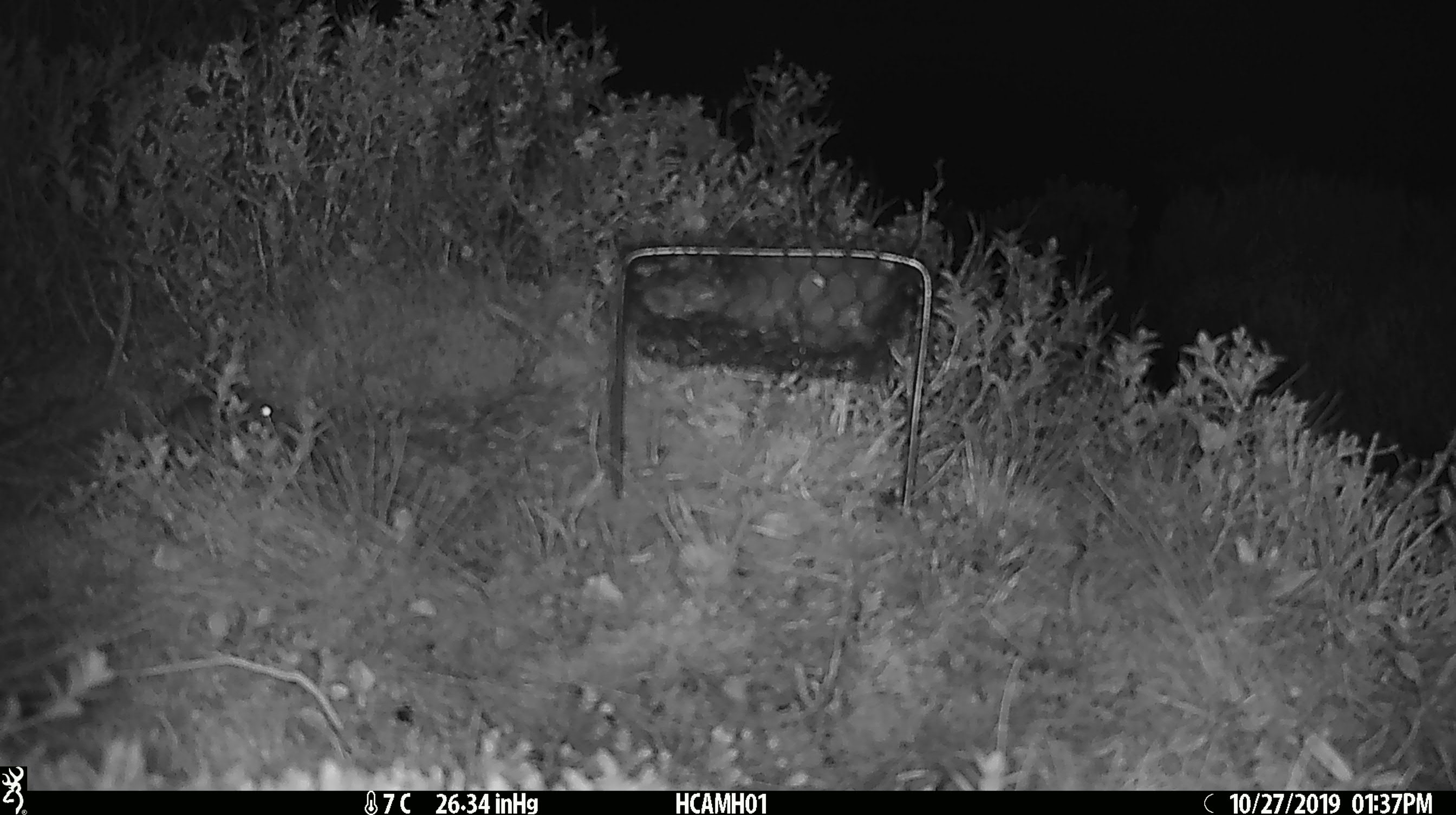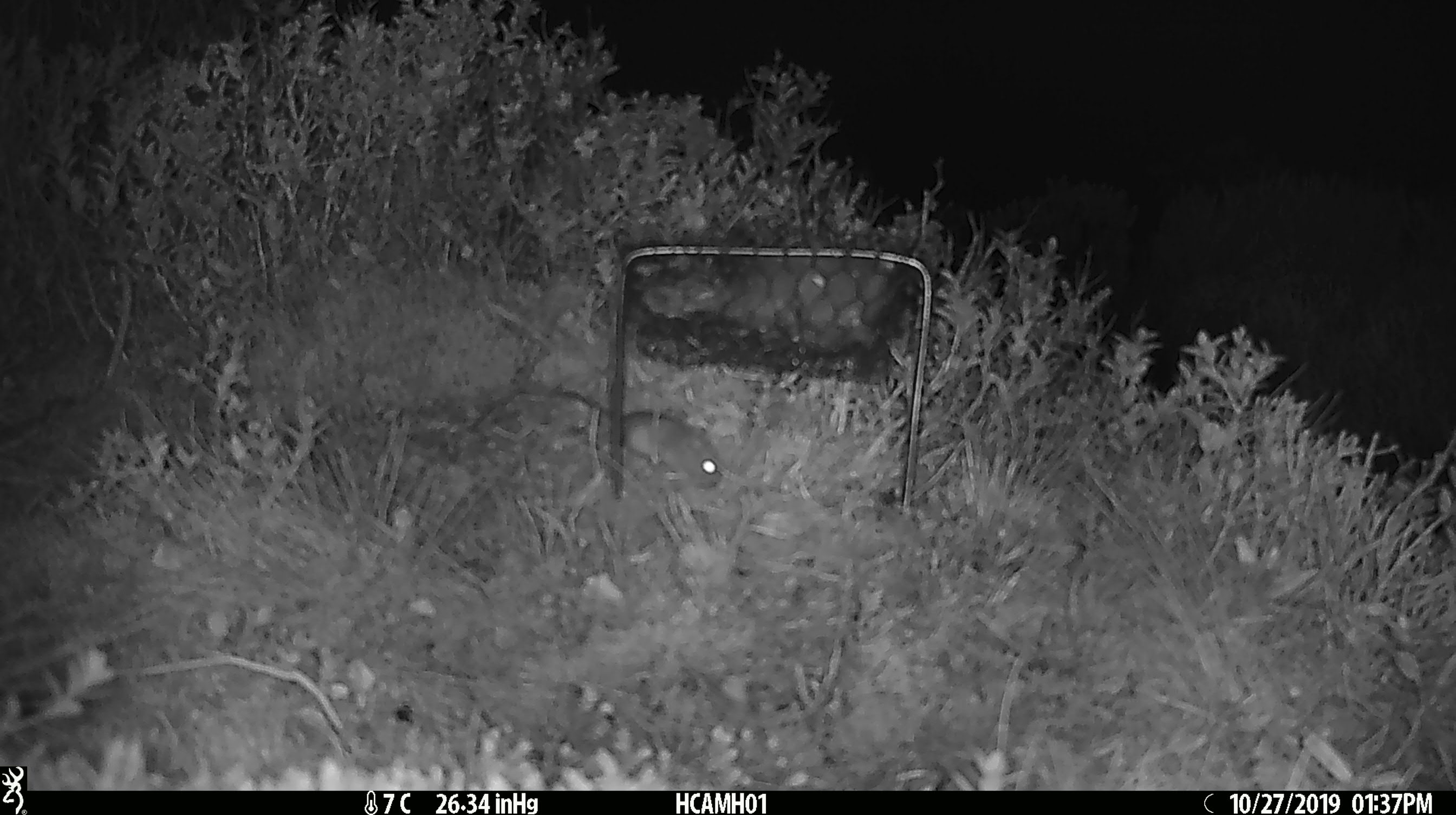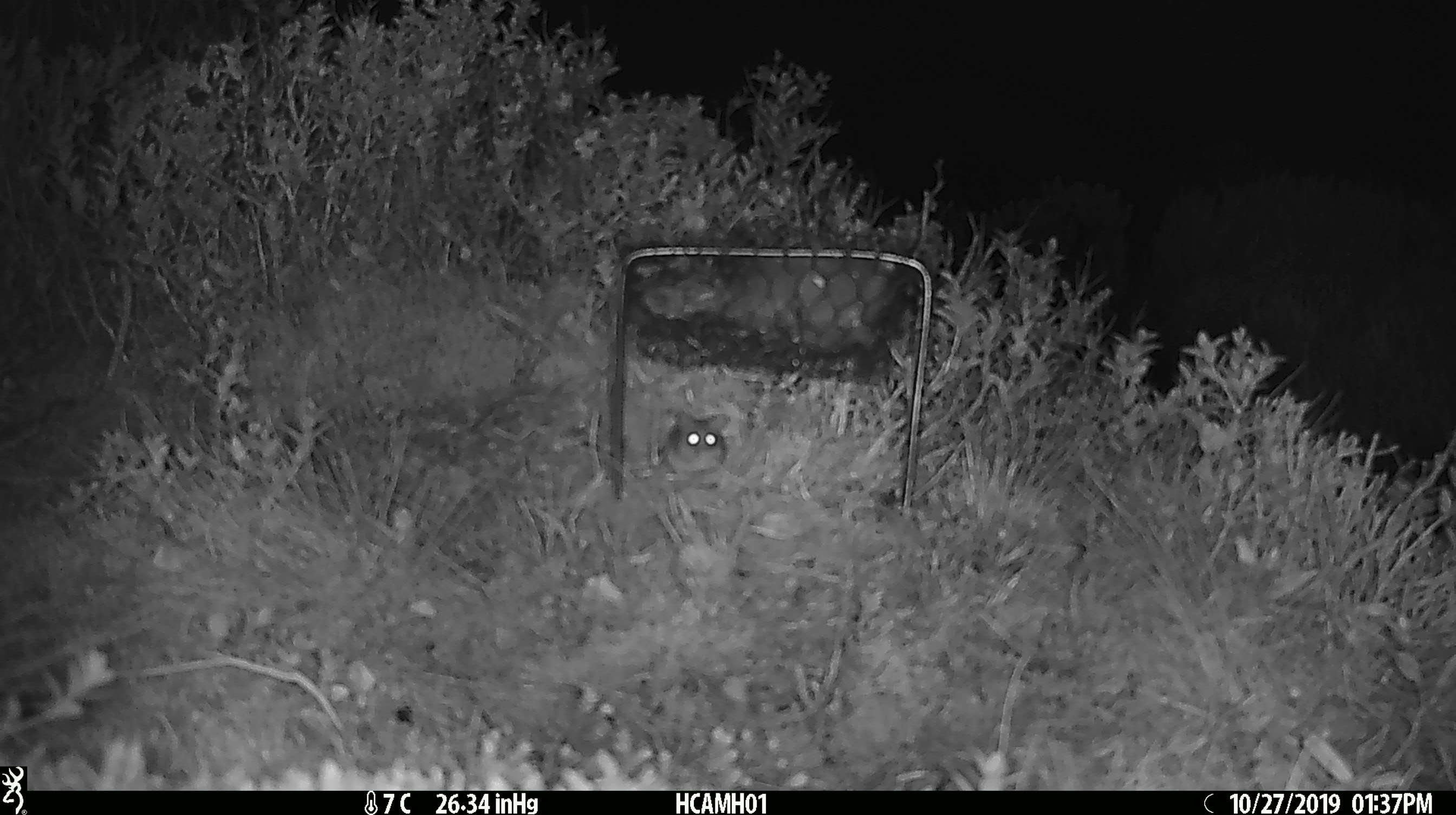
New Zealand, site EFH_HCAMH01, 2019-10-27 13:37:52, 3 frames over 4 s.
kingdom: Animalia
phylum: Chordata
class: Mammalia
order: Rodentia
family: Muridae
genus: Mus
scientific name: Mus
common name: mouse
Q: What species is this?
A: Mouse (Mus).